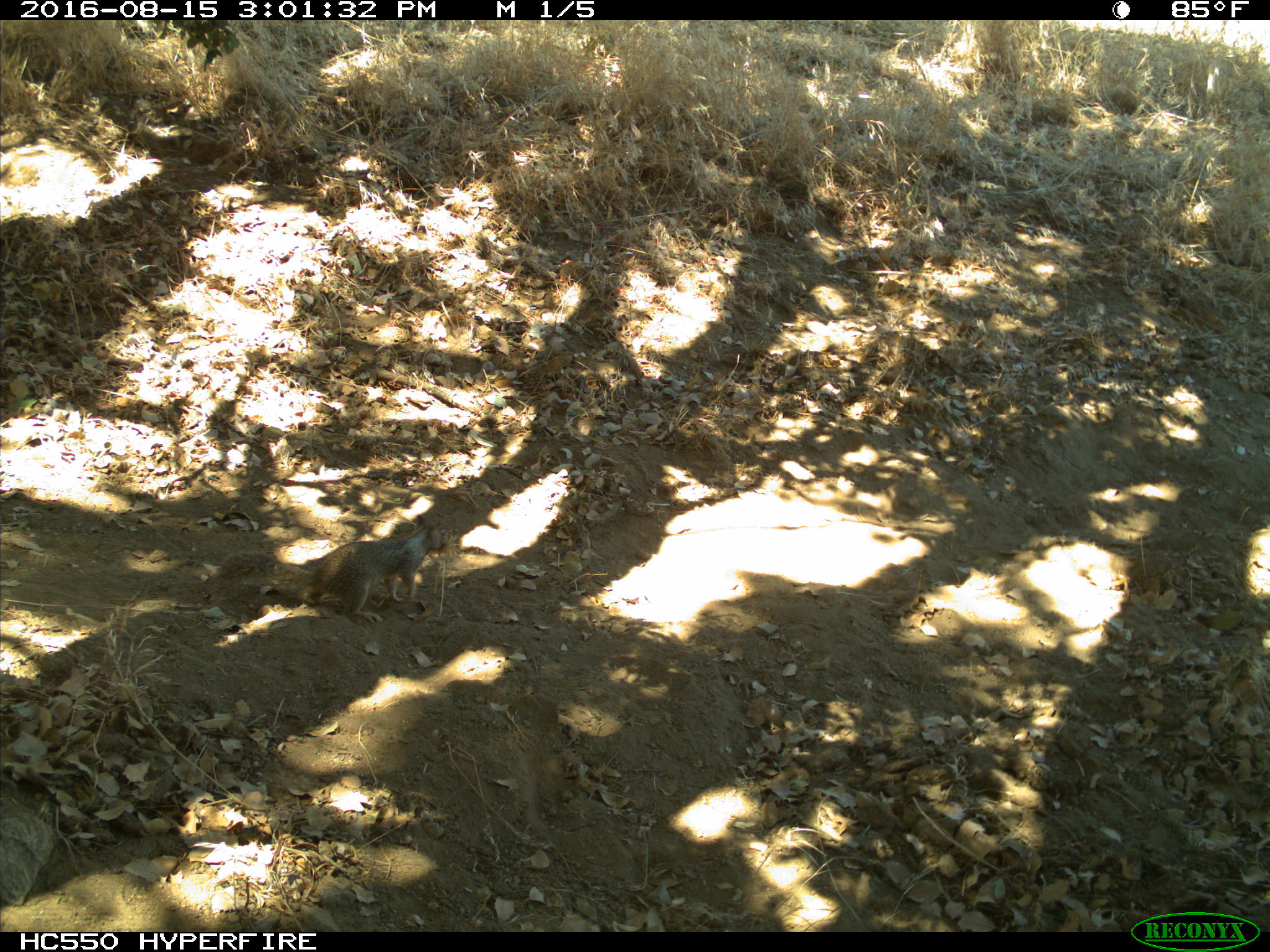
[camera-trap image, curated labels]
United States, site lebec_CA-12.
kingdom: Animalia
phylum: Chordata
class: Mammalia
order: Rodentia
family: Sciuridae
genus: Otospermophilus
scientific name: Otospermophilus beecheyi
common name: california ground squirrel